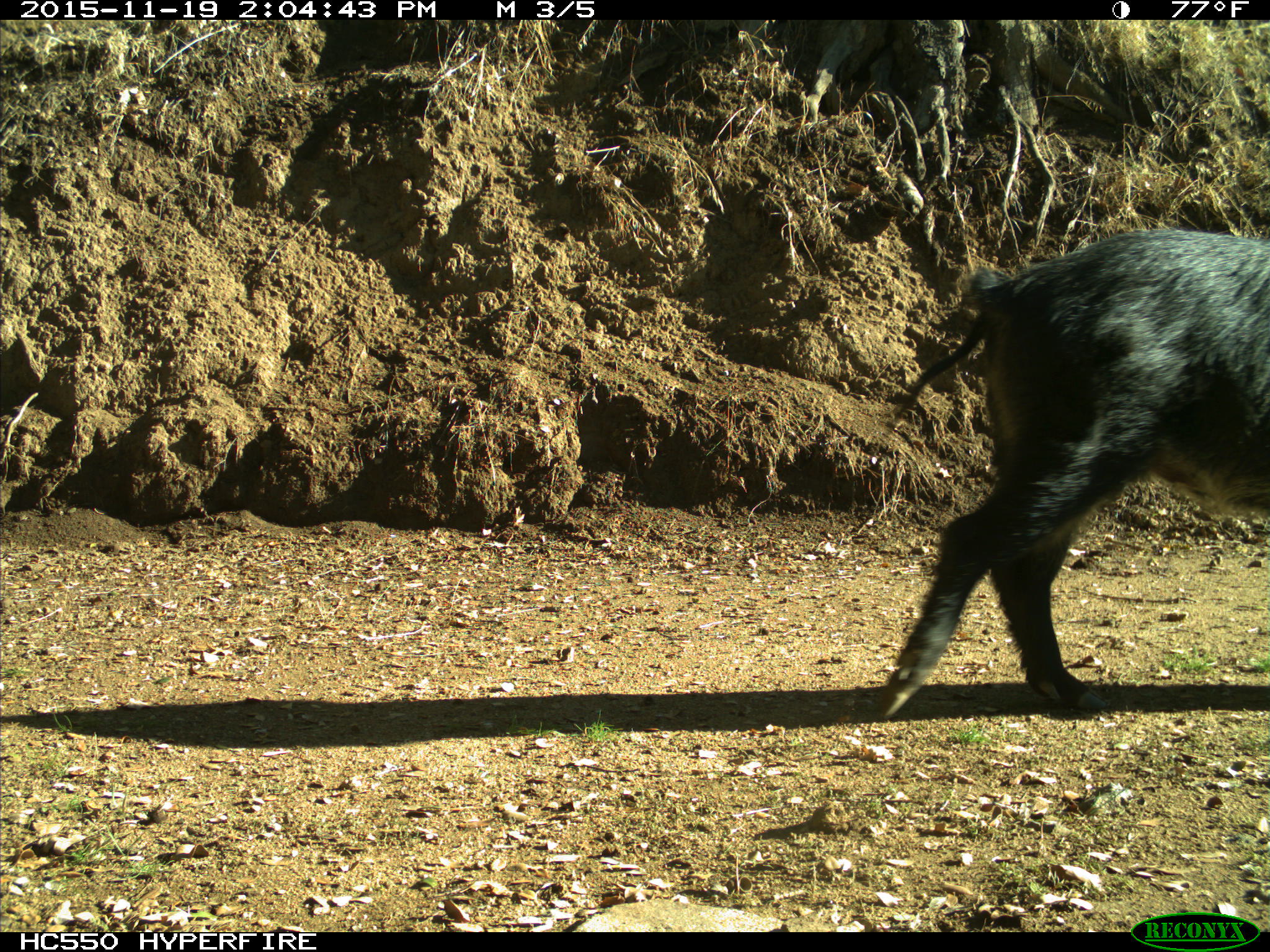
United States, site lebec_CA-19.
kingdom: Animalia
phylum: Chordata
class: Mammalia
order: Artiodactyla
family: Suidae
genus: Sus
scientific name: Sus scrofa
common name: wild boar